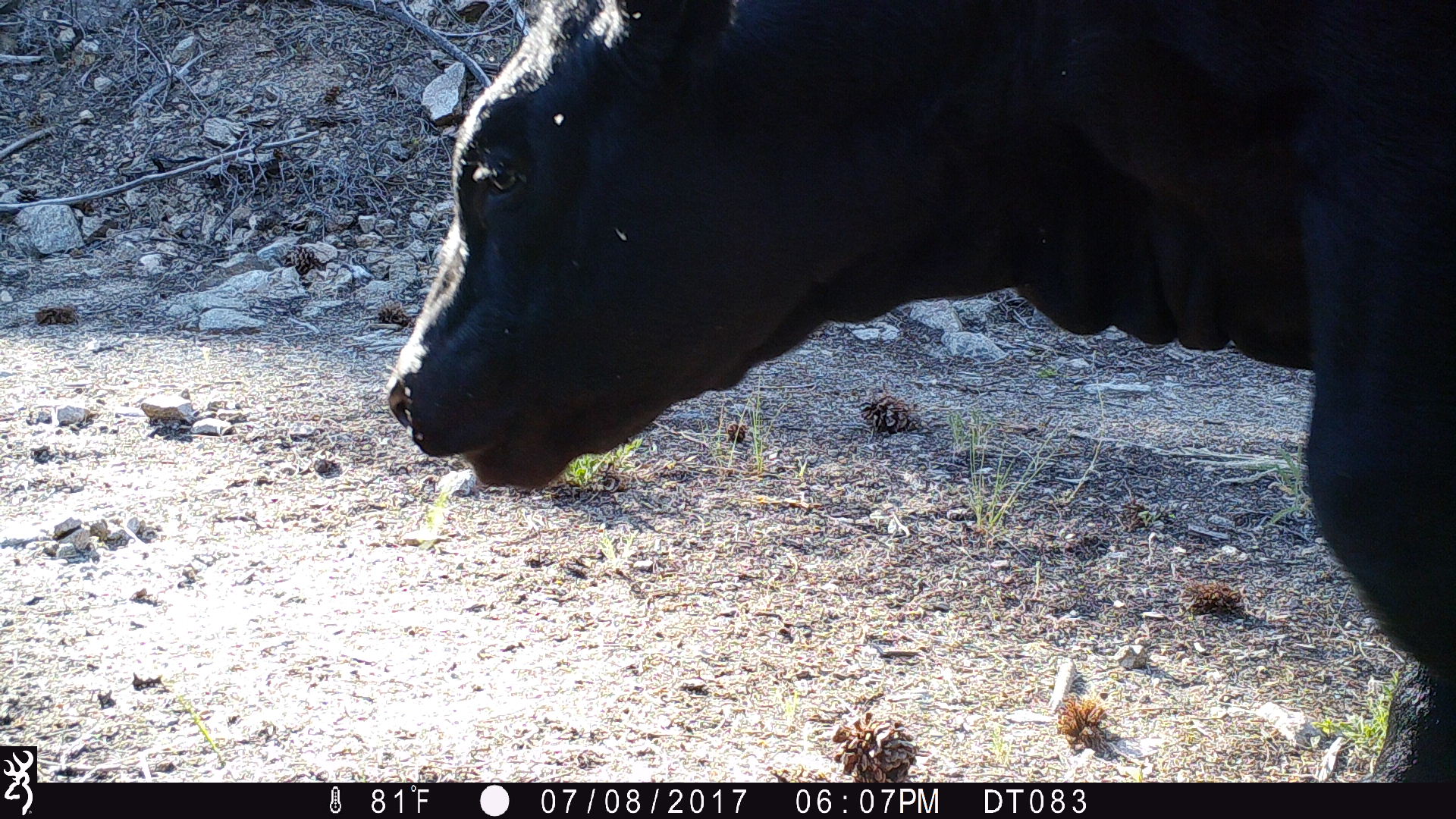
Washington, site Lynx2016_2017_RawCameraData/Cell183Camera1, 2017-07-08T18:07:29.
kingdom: Animalia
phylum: Chordata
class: Mammalia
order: Artiodactyla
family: Bovidae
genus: Bos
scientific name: Bos taurus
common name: domestic cattle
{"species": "domestic cattle (Bos taurus)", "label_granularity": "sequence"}